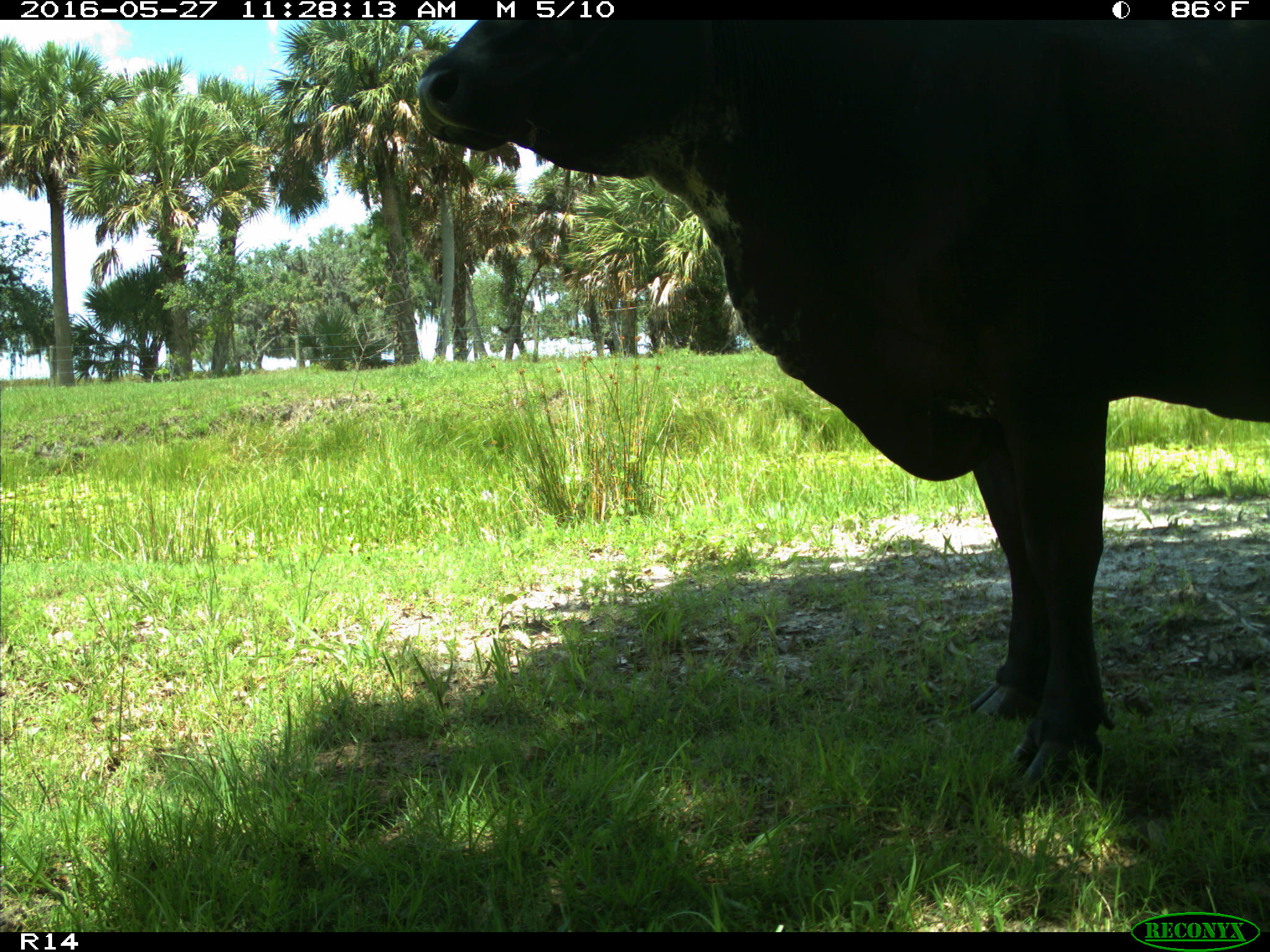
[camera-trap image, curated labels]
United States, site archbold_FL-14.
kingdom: Animalia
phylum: Chordata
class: Mammalia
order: Artiodactyla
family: Bovidae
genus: Bos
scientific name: Bos taurus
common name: domestic cow